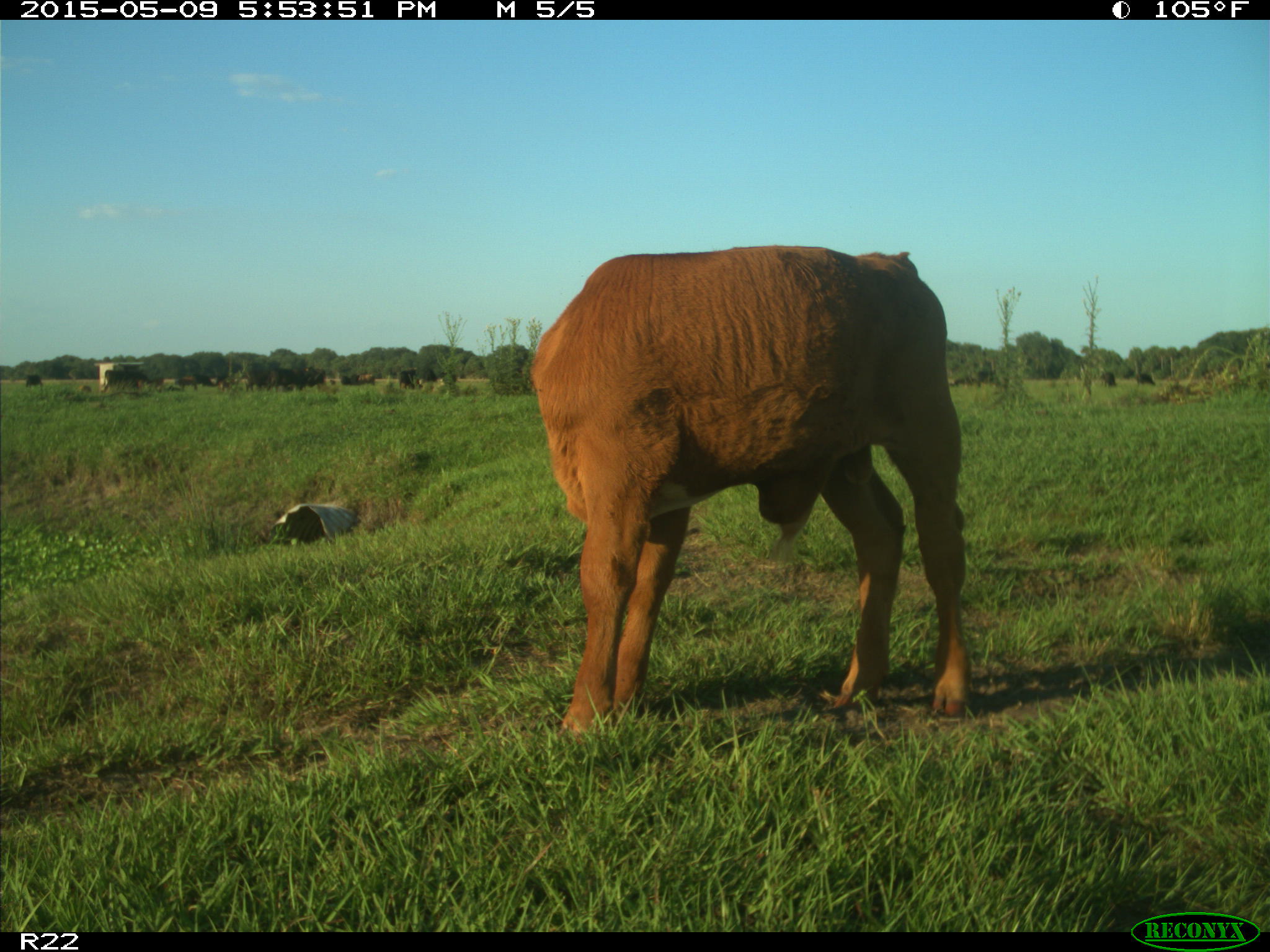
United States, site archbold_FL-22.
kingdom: Animalia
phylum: Chordata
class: Mammalia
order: Artiodactyla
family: Bovidae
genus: Bos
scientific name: Bos taurus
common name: domestic cow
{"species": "Bos taurus (domestic cow)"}